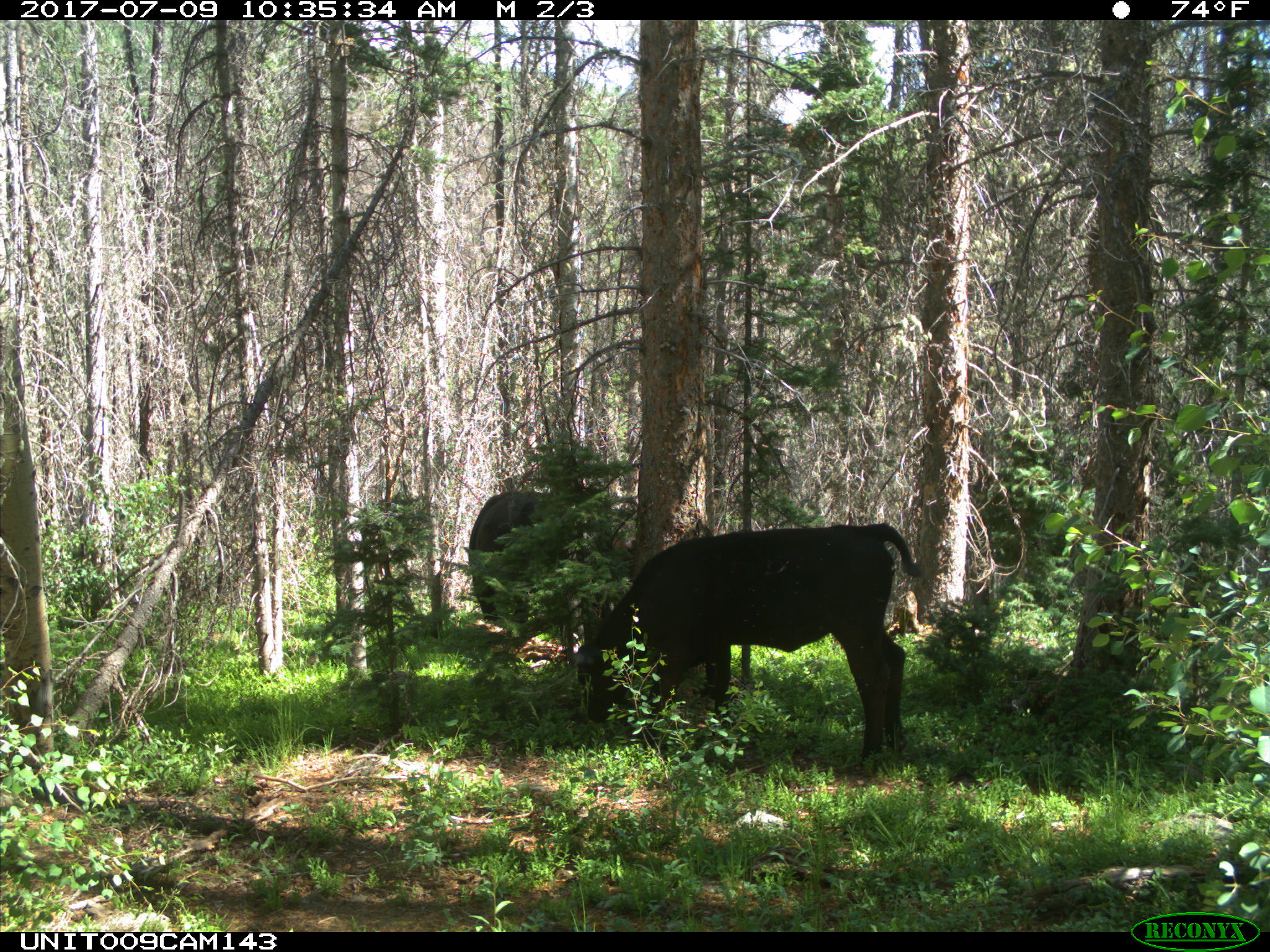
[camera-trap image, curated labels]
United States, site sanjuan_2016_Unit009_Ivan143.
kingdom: Animalia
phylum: Chordata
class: Mammalia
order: Artiodactyla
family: Bovidae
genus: Bos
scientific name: Bos taurus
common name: domestic cow